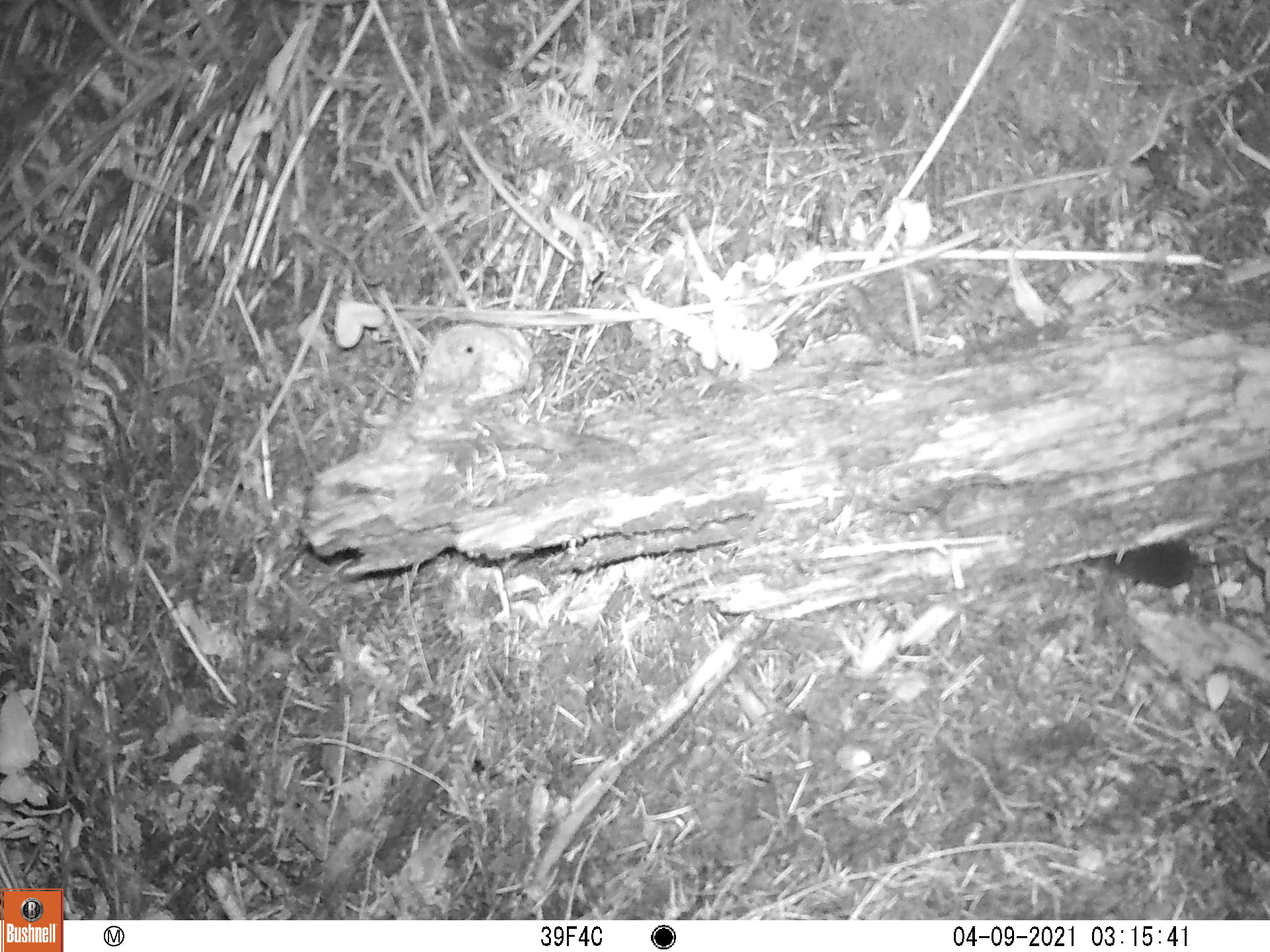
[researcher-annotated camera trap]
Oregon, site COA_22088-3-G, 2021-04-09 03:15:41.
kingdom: Animalia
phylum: Chordata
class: Mammalia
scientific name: Mammalia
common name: small mammal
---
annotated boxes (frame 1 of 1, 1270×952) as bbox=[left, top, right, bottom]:
small mammal: bbox=[1054, 495, 1265, 631]